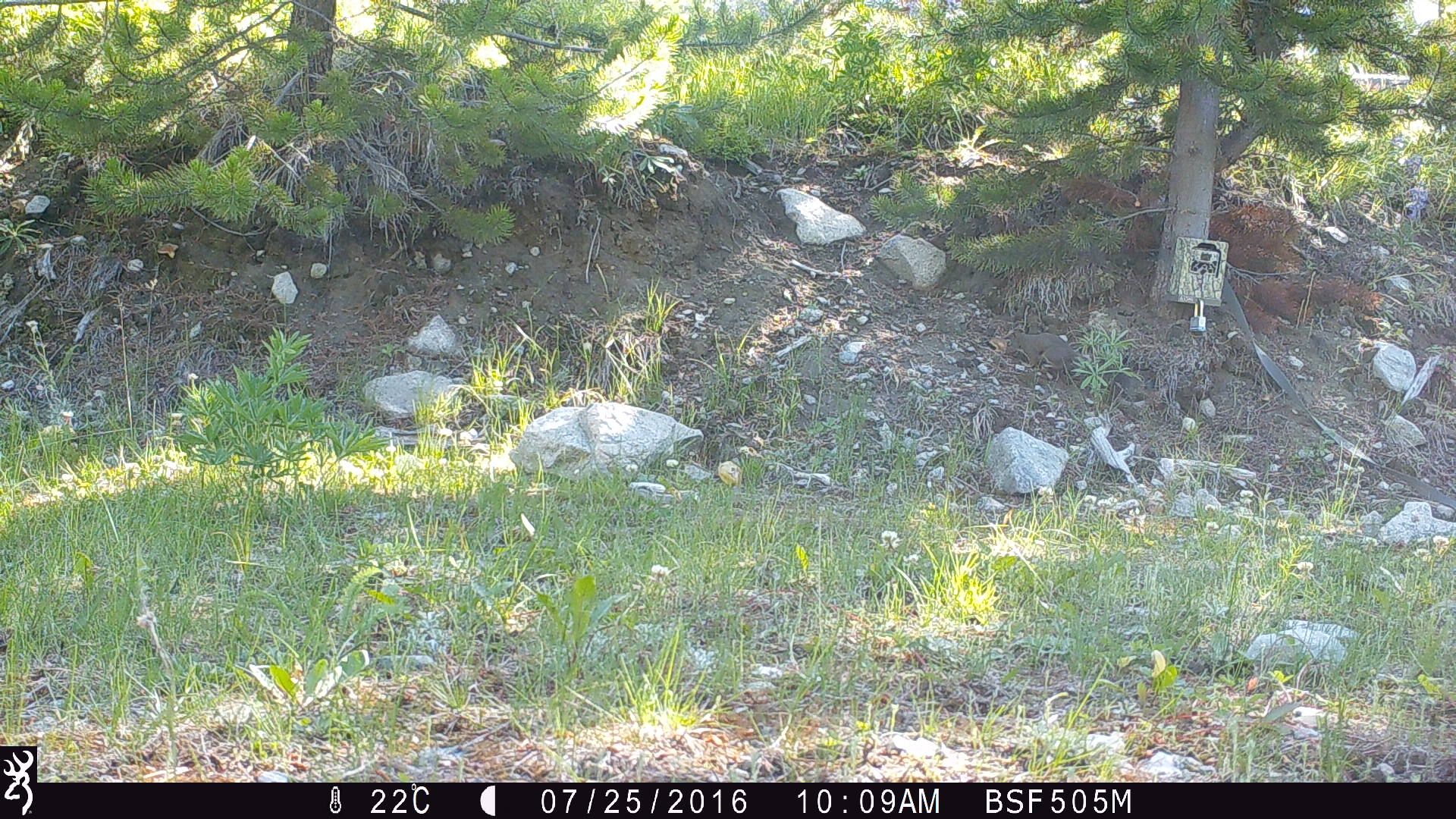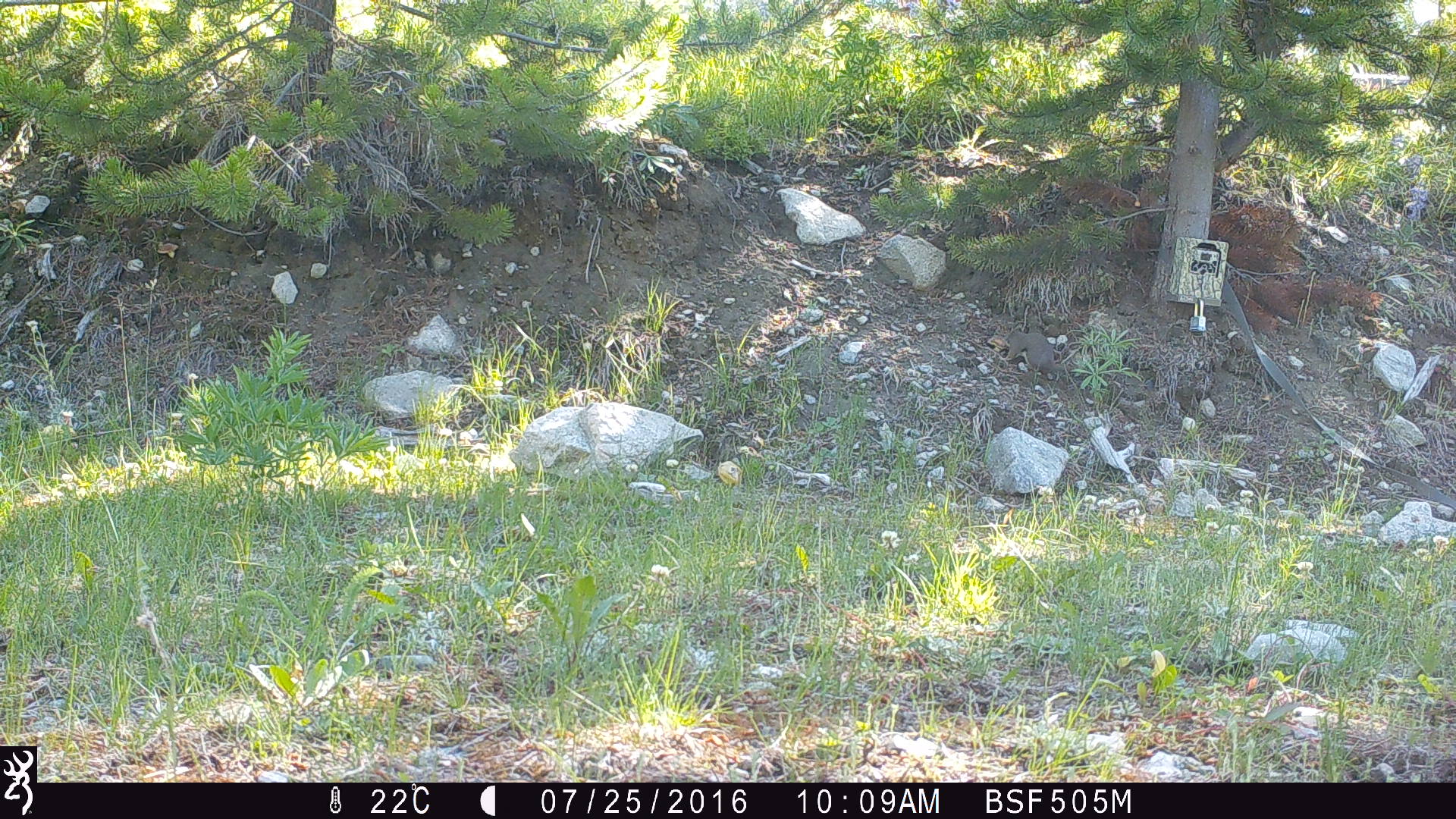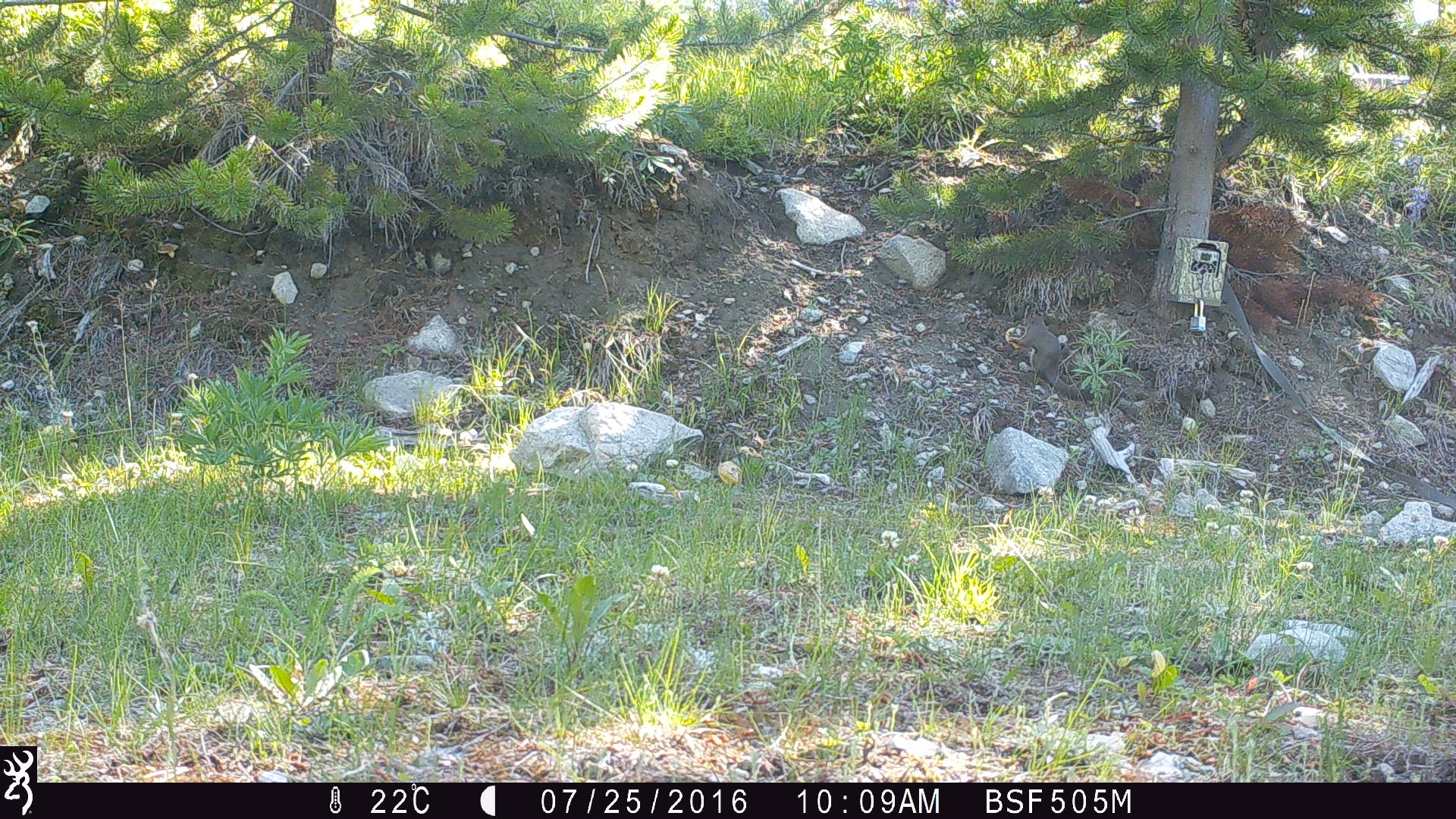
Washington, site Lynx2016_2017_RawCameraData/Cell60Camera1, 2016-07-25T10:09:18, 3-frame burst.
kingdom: Animalia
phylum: Chordata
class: Mammalia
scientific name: Mammalia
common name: small mammal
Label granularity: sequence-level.